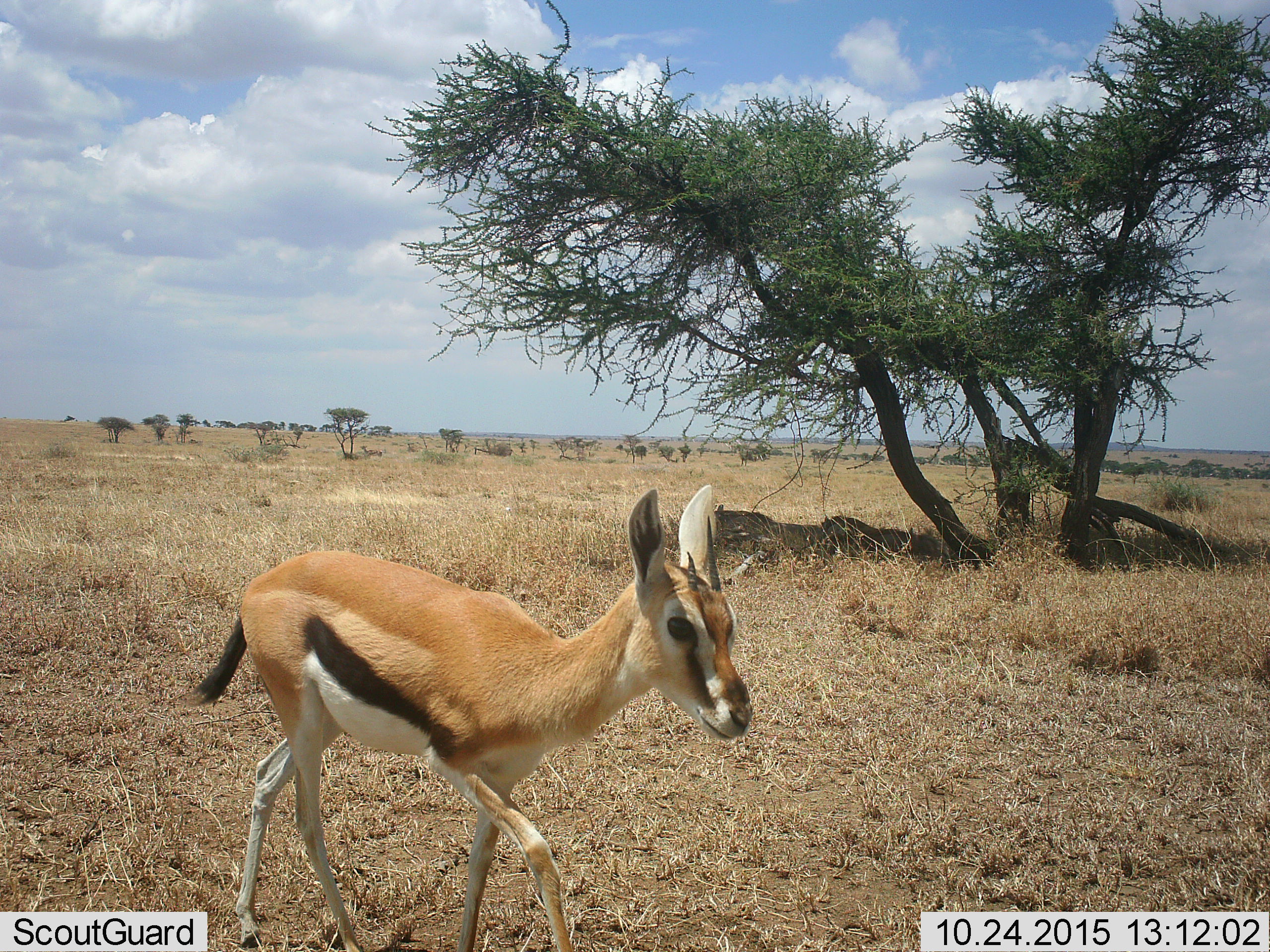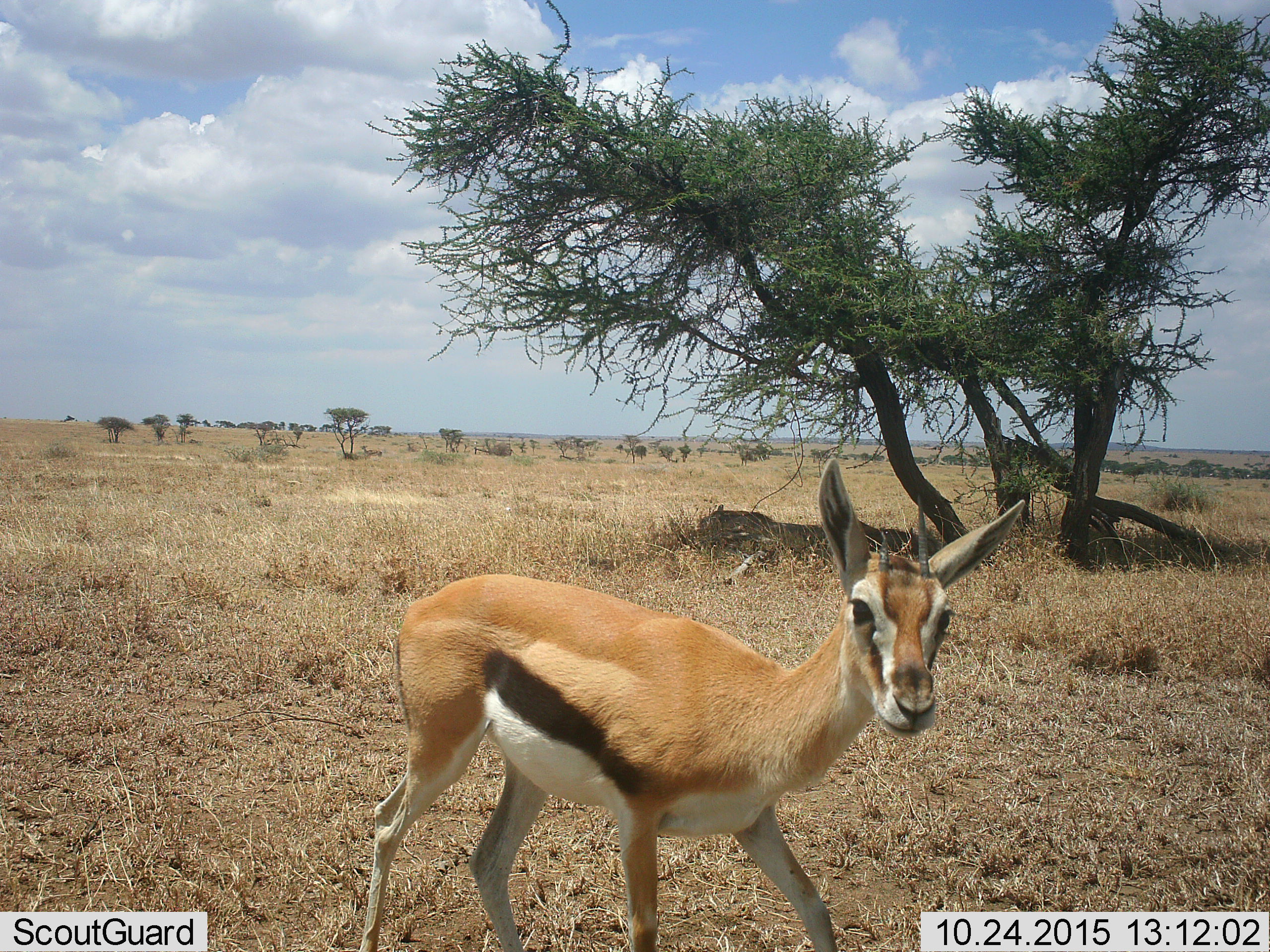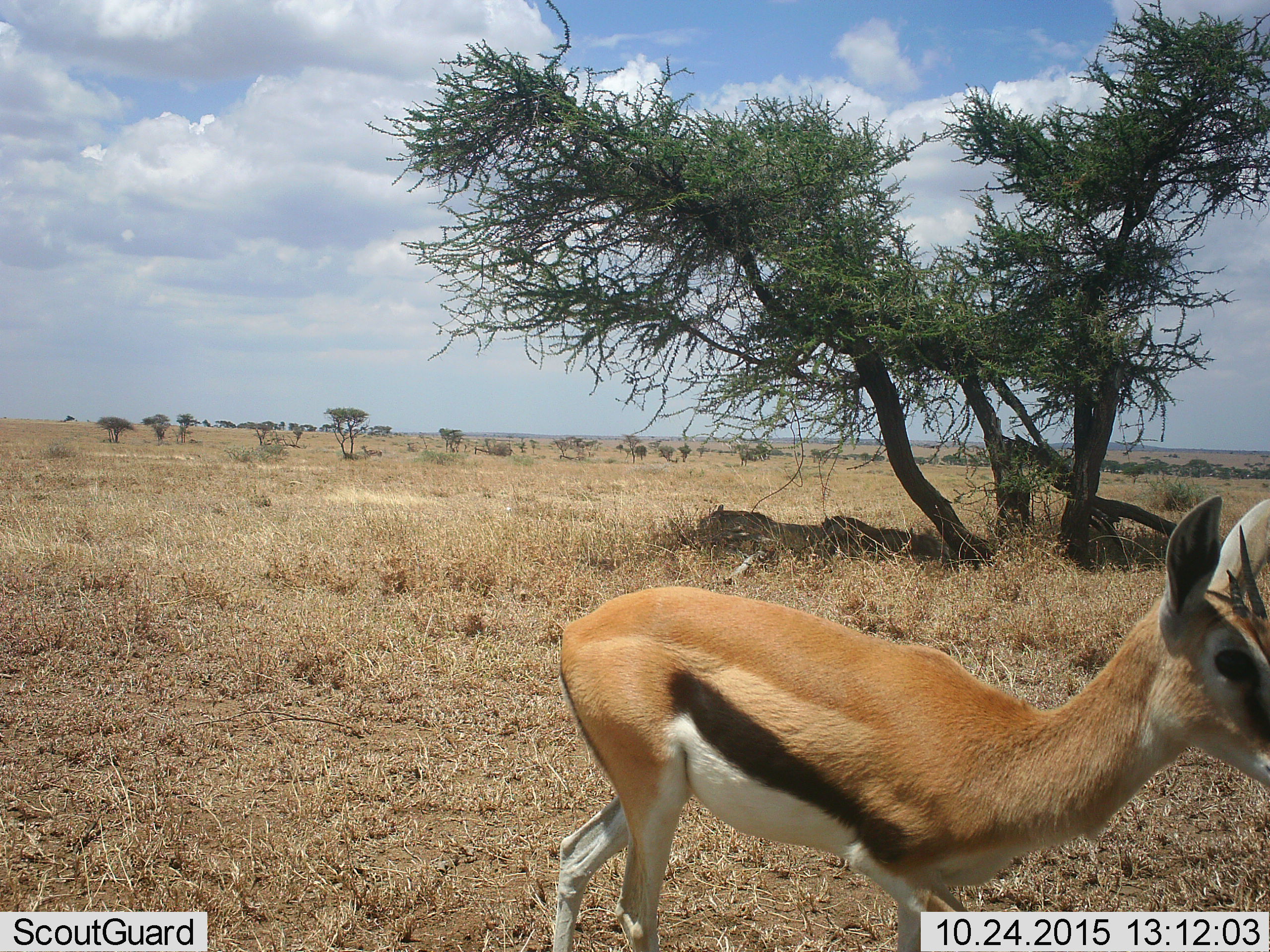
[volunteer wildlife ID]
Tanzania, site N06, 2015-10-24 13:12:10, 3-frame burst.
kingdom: Animalia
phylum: Chordata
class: Mammalia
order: Artiodactyla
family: Bovidae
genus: Eudorcas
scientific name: Eudorcas thomsonii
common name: thomson's gazelle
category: gazellethomsons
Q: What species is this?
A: Gazellethomsons (thomson's gazelle) (Eudorcas thomsonii).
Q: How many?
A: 1.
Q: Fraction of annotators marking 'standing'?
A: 11%.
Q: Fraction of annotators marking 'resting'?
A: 0%.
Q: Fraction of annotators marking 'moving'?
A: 100%.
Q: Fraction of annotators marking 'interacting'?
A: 0%.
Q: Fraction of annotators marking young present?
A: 44%.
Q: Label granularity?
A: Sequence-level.